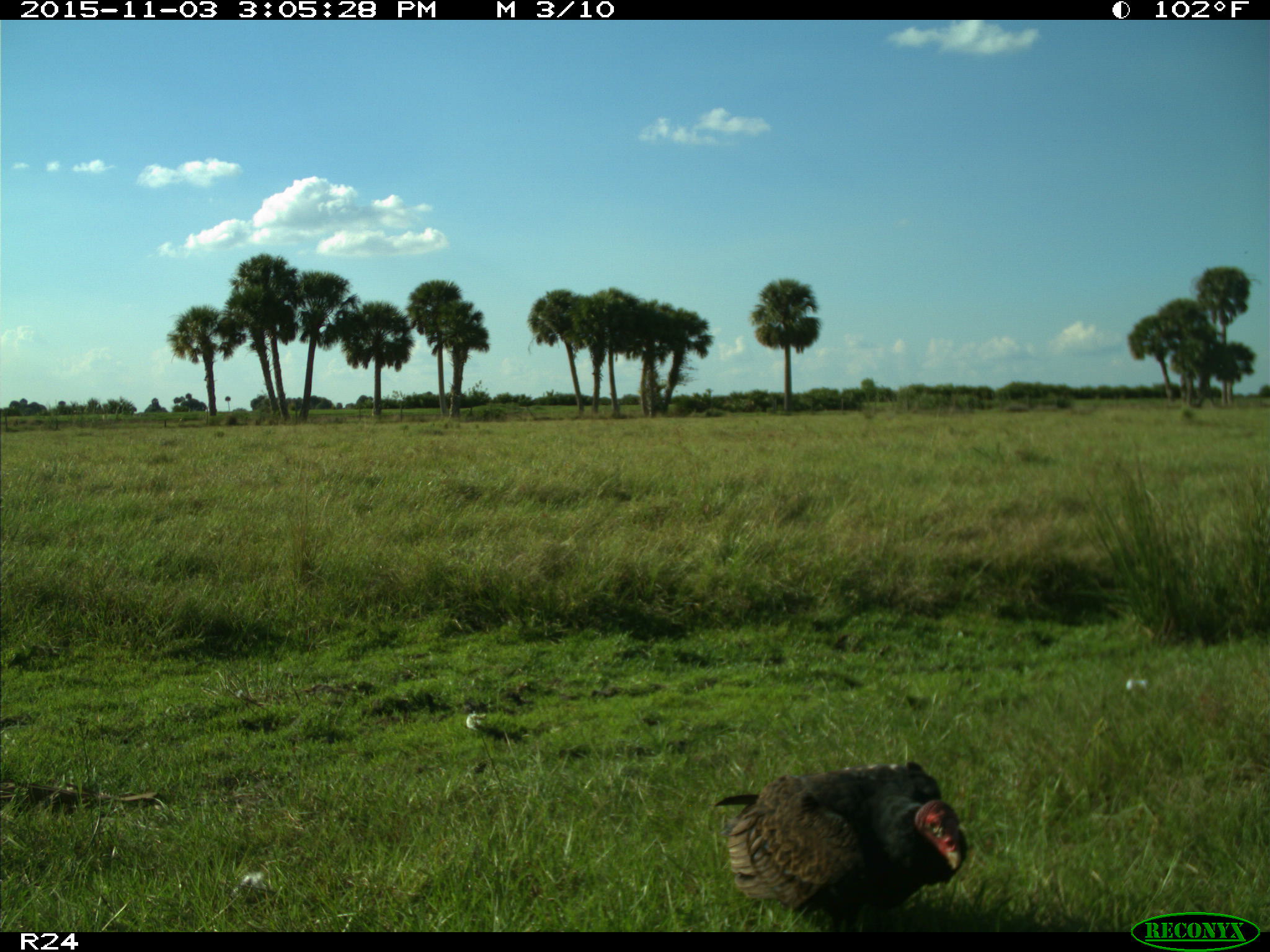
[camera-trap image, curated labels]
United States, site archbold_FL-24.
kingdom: Animalia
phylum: Chordata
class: Aves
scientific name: Aves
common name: birds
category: unidentified bird